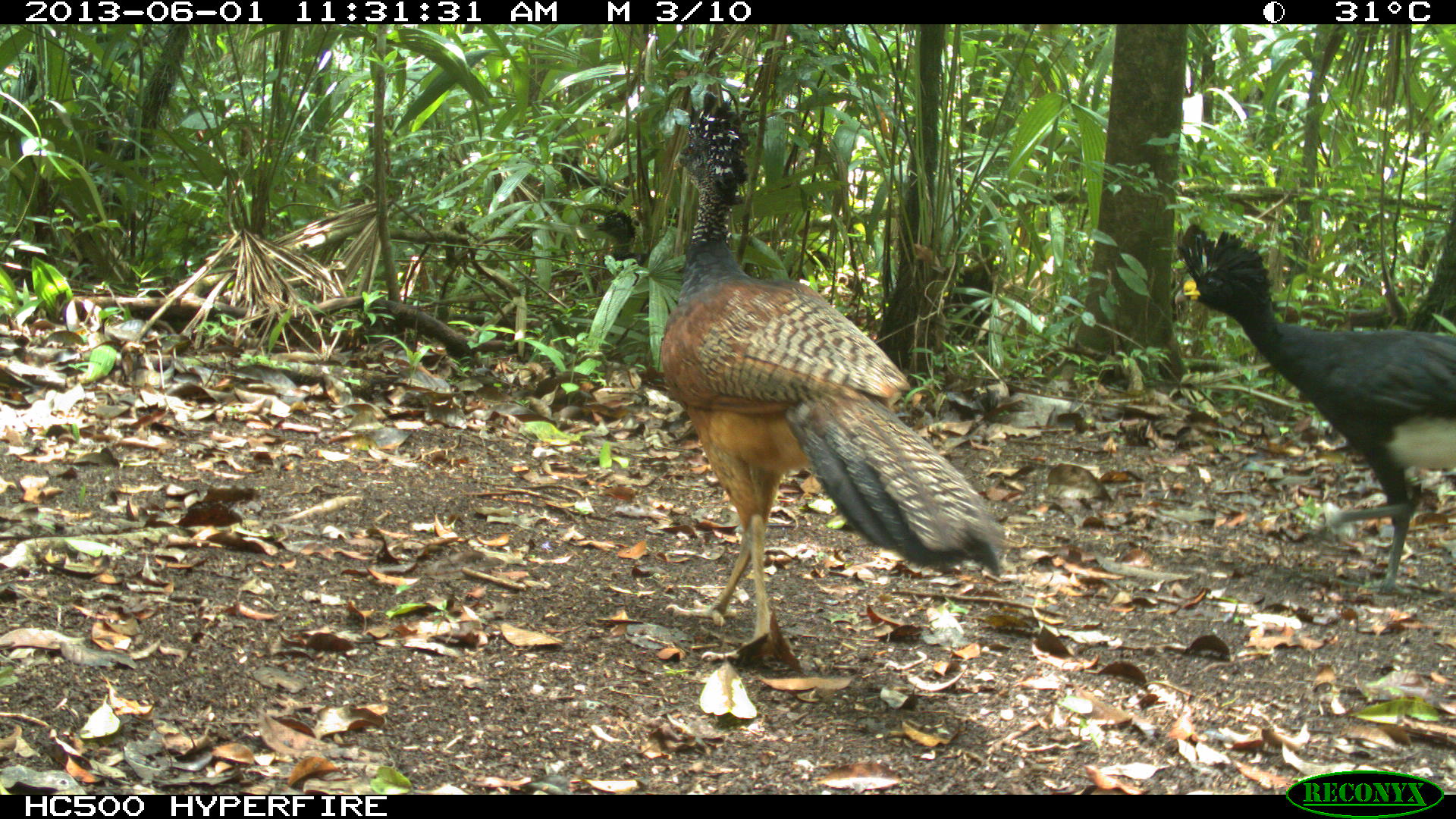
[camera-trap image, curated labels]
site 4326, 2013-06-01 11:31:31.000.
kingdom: Animalia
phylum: Chordata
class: Aves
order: Galliformes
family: Cracidae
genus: Crax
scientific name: Crax rubra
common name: great curassow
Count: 2.